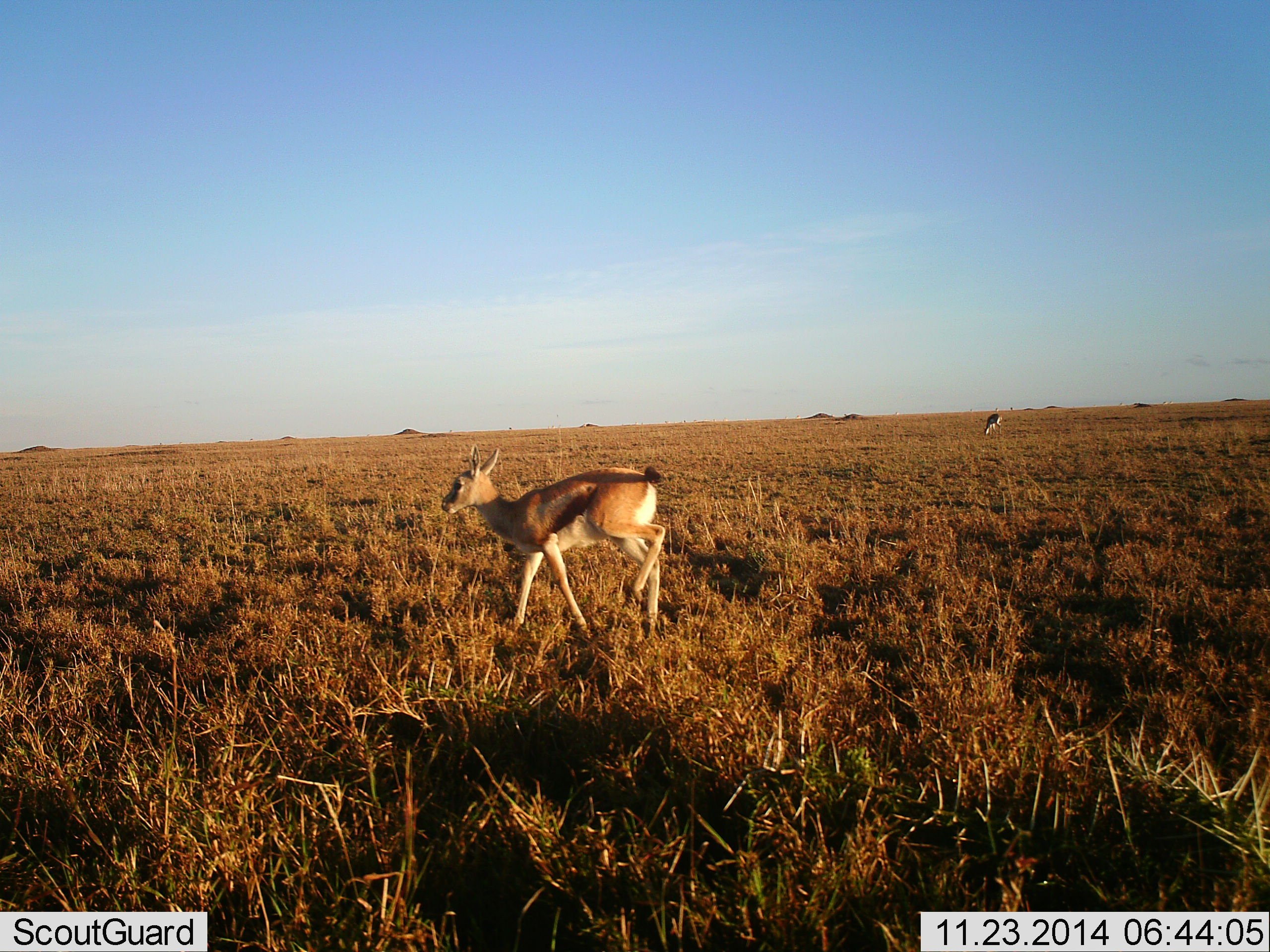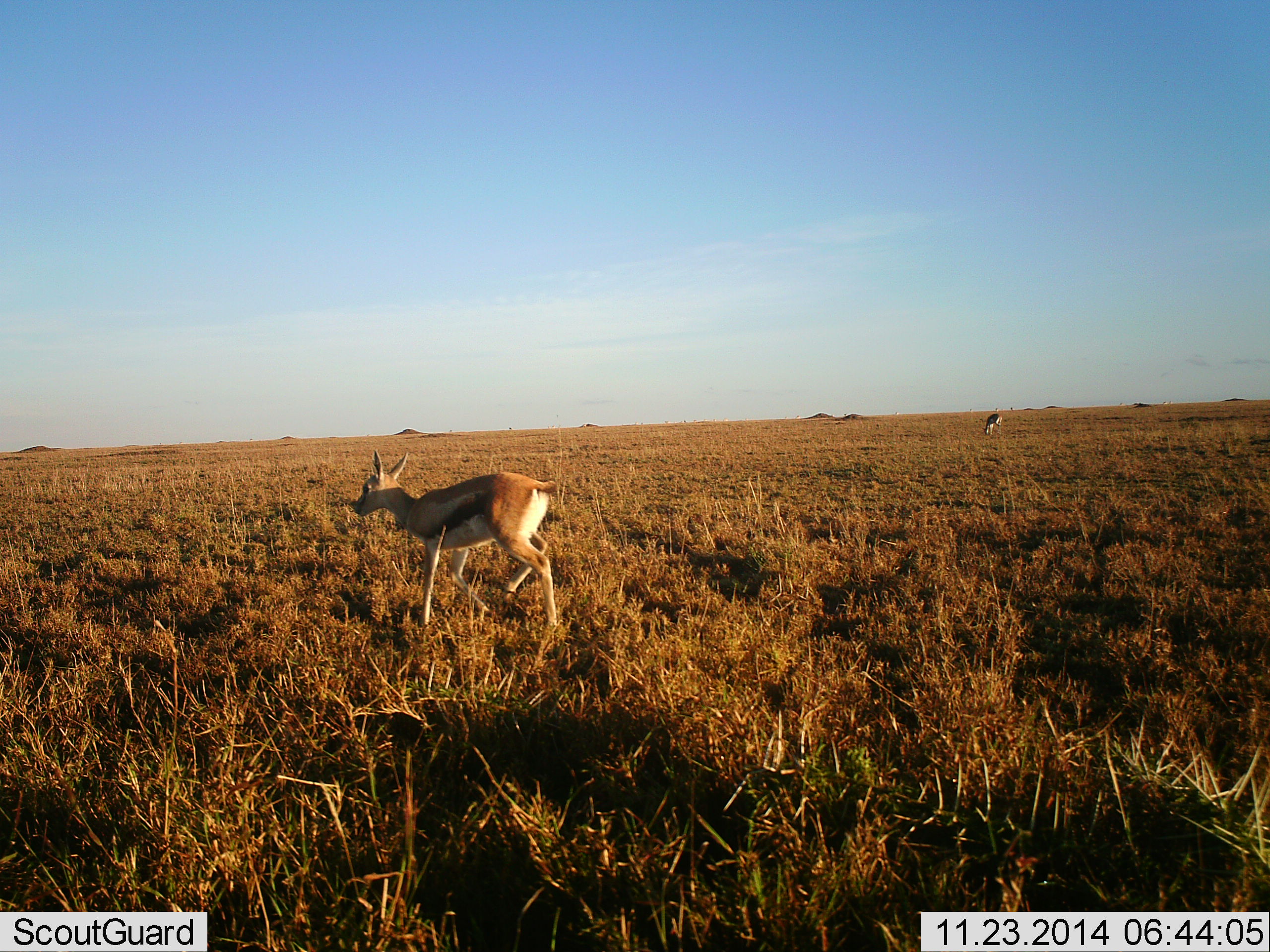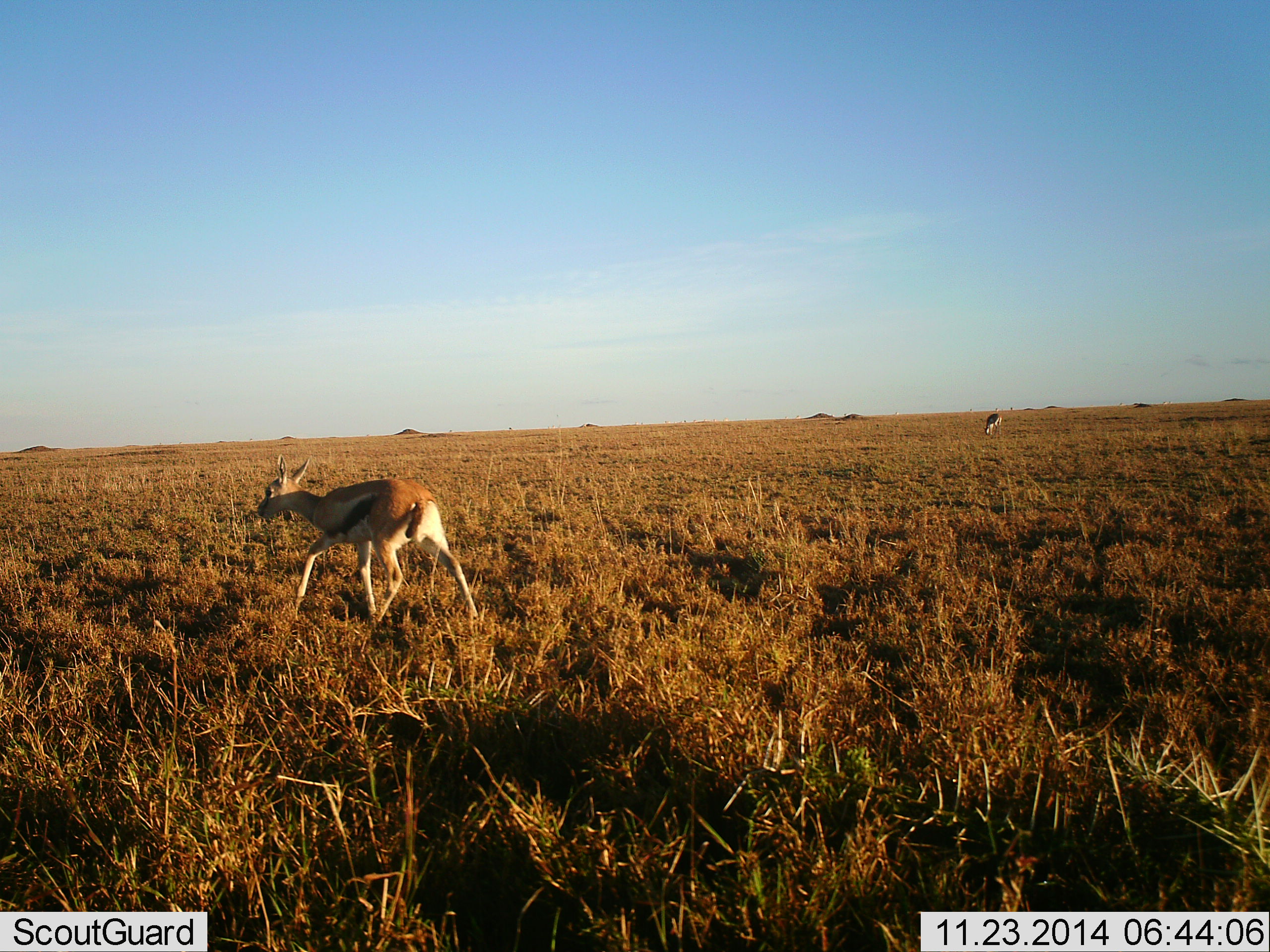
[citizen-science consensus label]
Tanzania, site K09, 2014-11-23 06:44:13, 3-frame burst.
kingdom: Animalia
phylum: Chordata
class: Mammalia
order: Artiodactyla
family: Bovidae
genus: Eudorcas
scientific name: Eudorcas thomsonii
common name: thomson's gazelle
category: gazellethomsons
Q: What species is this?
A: Gazellethomsons (thomson's gazelle) (Eudorcas thomsonii).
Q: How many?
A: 2.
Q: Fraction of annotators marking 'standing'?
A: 50%.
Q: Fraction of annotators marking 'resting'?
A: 0%.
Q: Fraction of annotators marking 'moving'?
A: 100%.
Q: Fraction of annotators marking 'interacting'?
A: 0%.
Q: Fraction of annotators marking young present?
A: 10%.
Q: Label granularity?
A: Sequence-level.